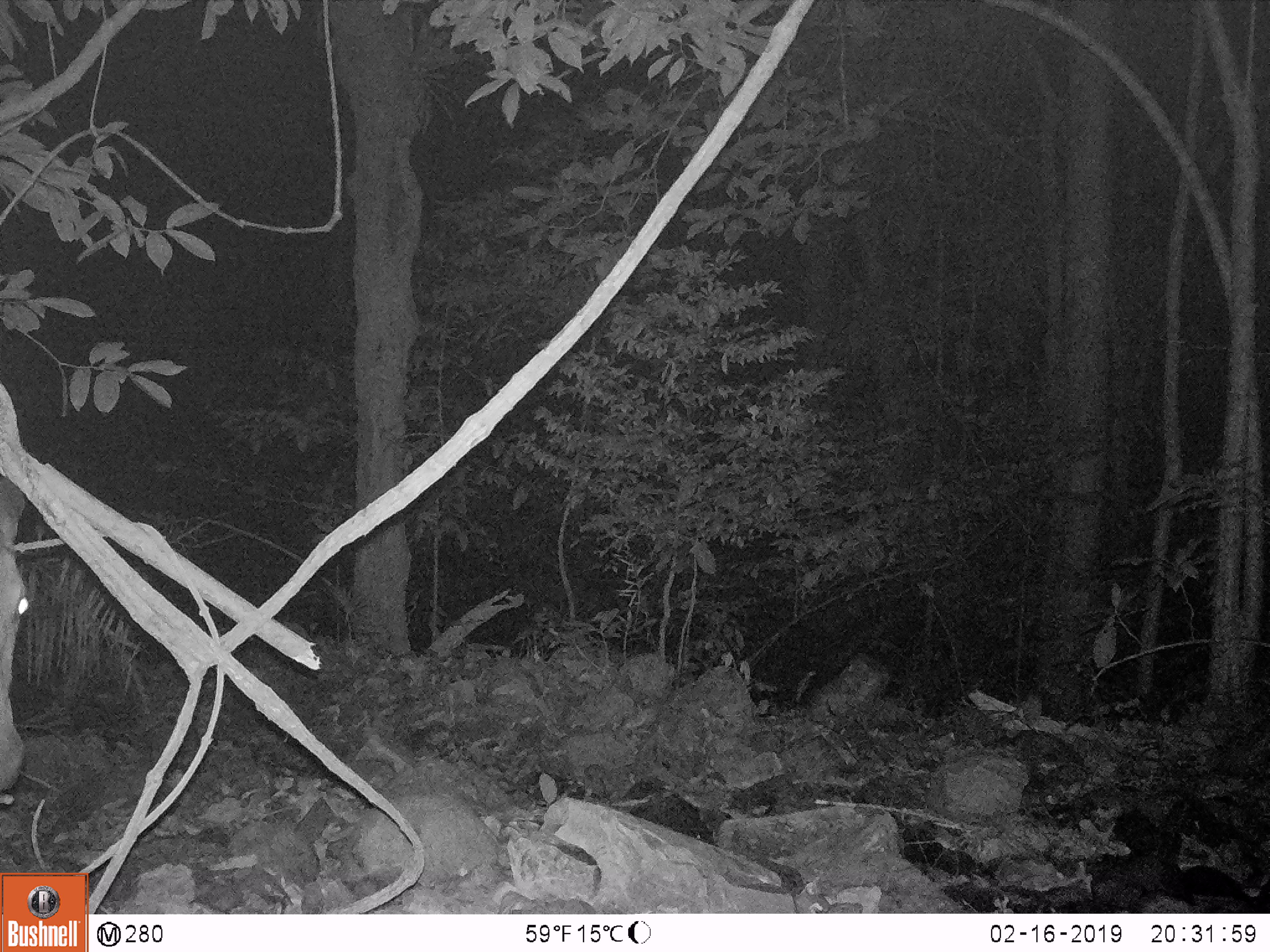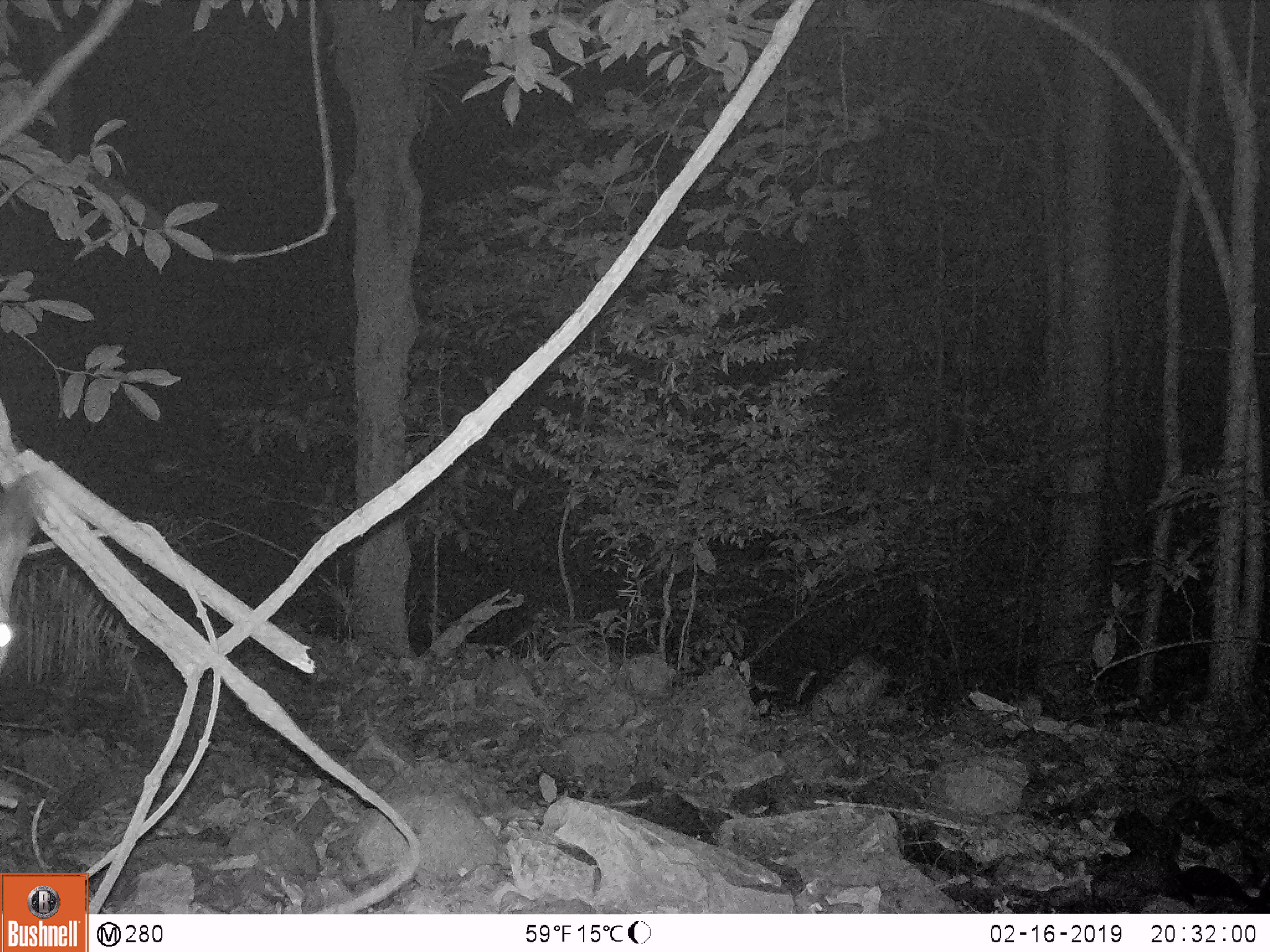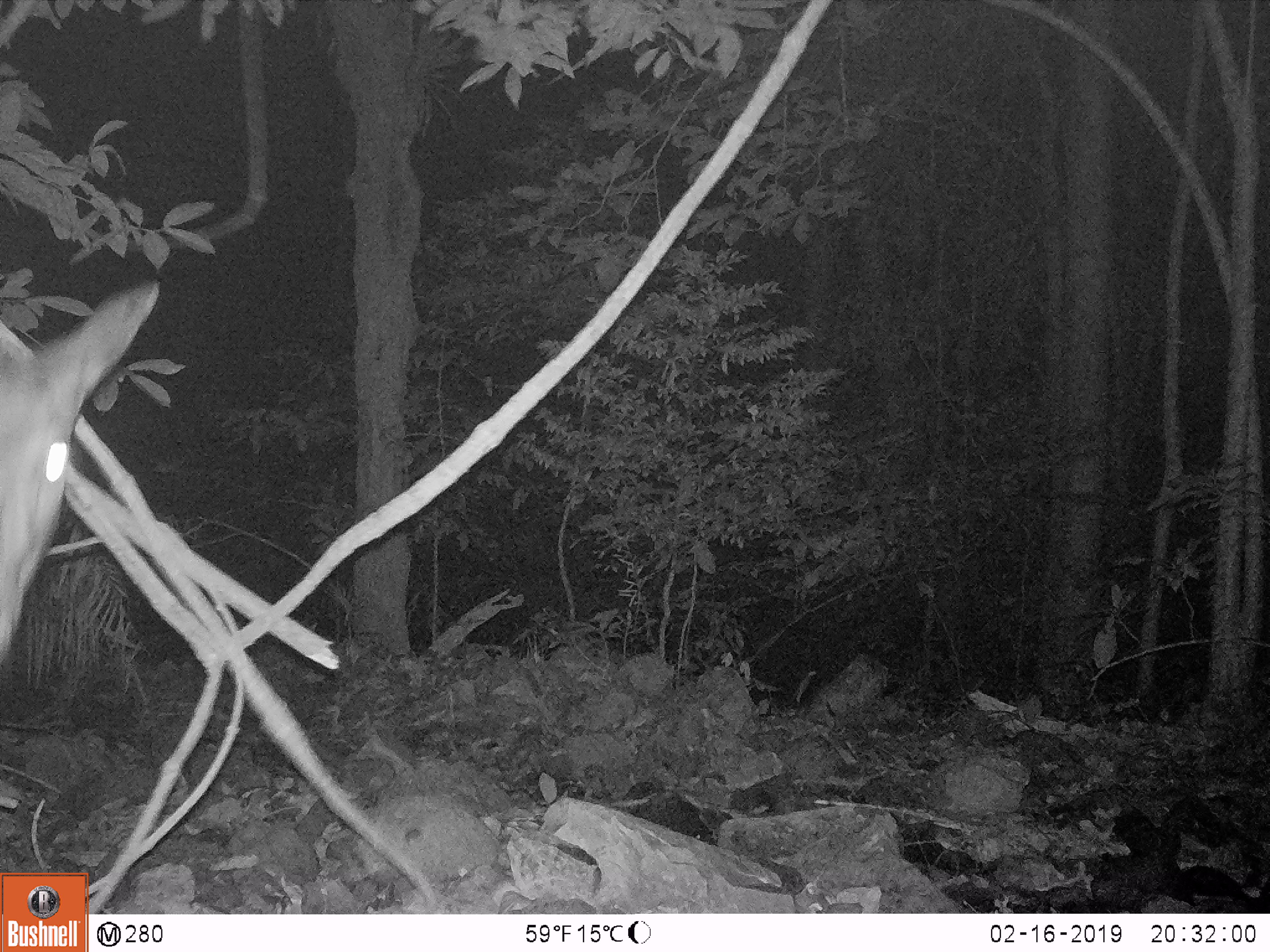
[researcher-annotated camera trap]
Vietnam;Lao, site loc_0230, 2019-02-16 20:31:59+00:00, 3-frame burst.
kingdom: Animalia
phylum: Chordata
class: Mammalia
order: Artiodactyla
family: Cervidae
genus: Rusa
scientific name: Rusa unicolor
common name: sambar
Sambar (Rusa unicolor). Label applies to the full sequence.